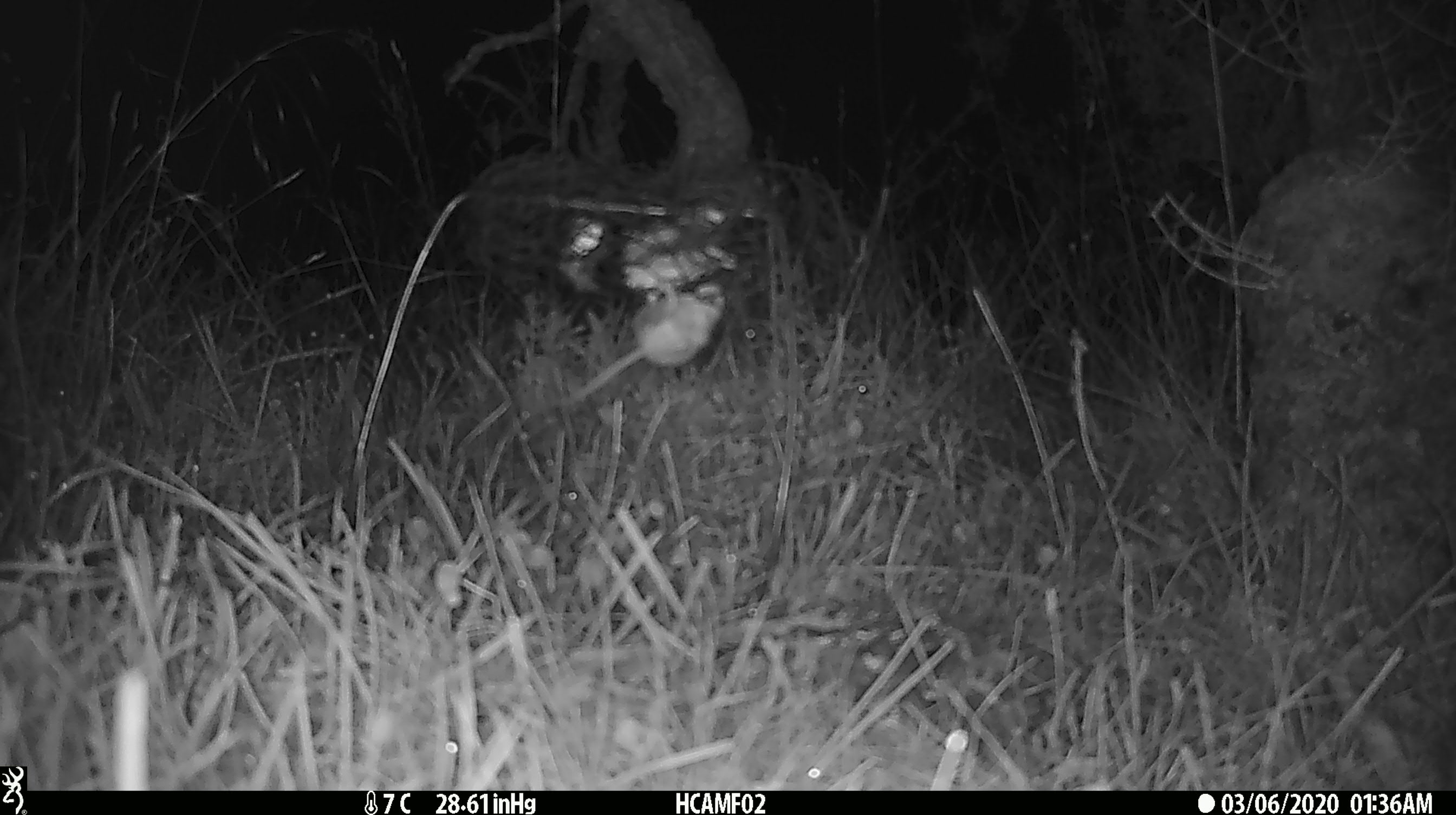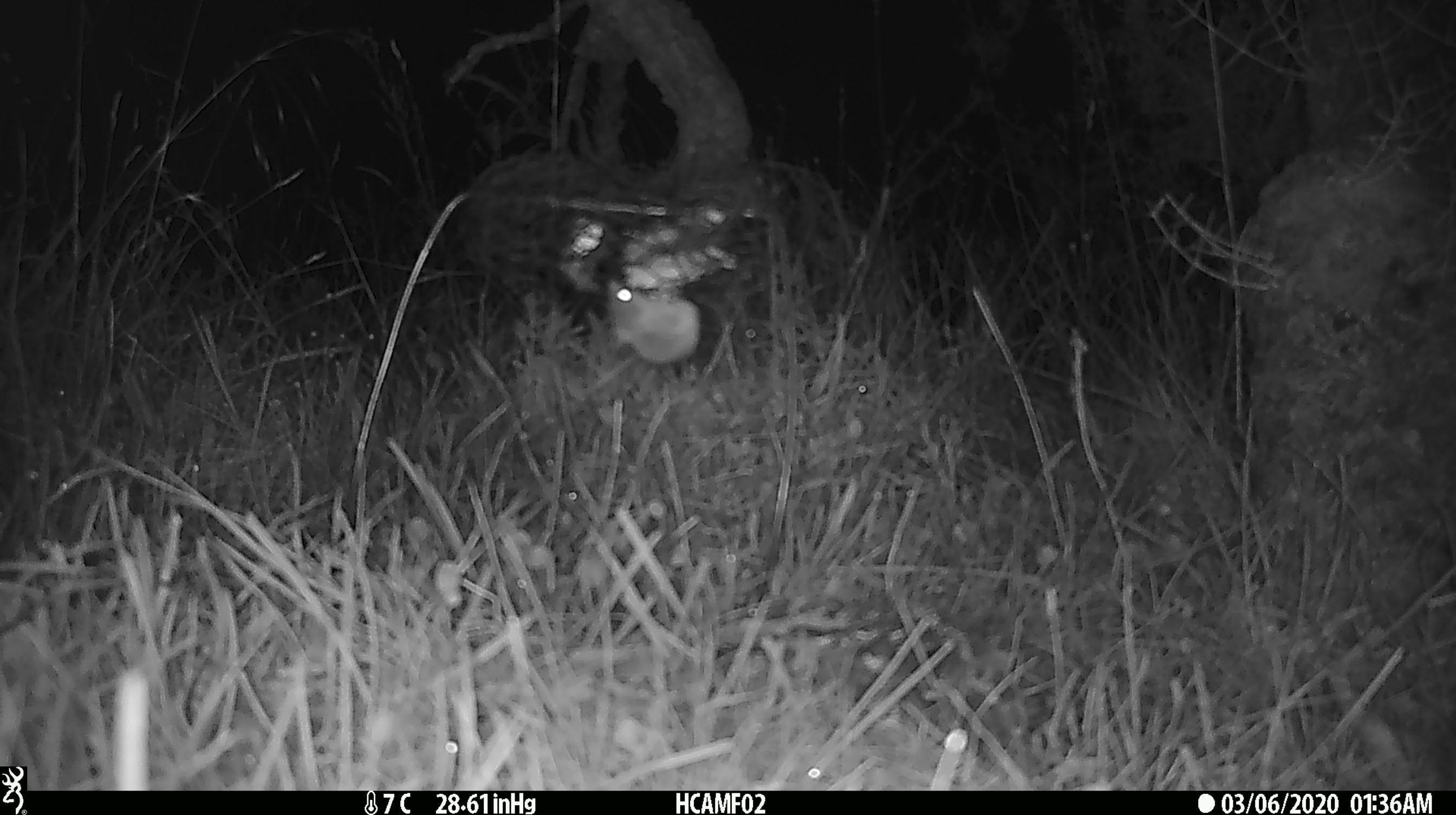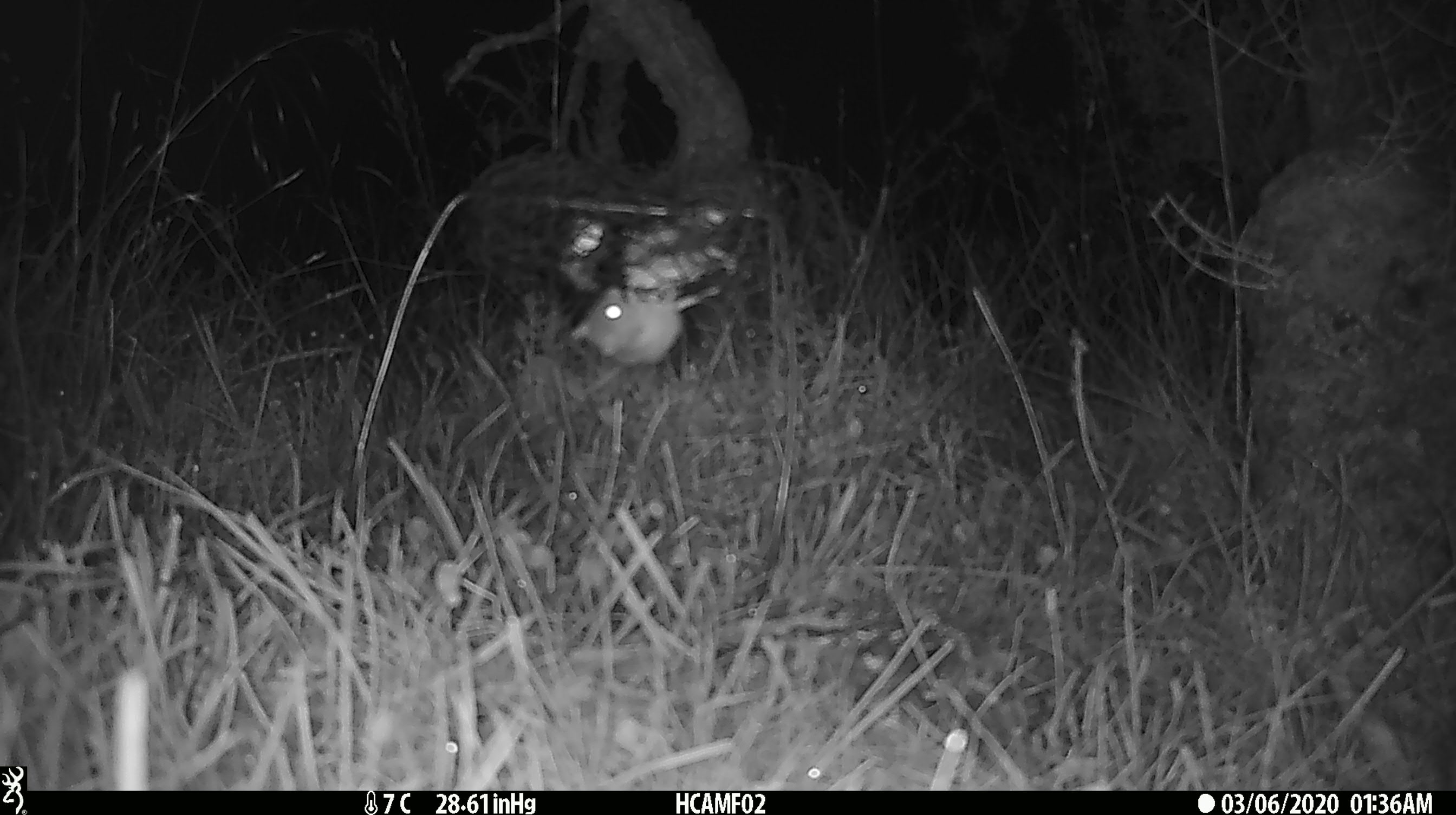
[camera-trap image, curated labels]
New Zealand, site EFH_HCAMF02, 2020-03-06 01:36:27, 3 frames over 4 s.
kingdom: Animalia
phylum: Chordata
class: Mammalia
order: Rodentia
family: Muridae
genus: Mus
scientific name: Mus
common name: mouse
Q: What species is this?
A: Mouse (Mus).